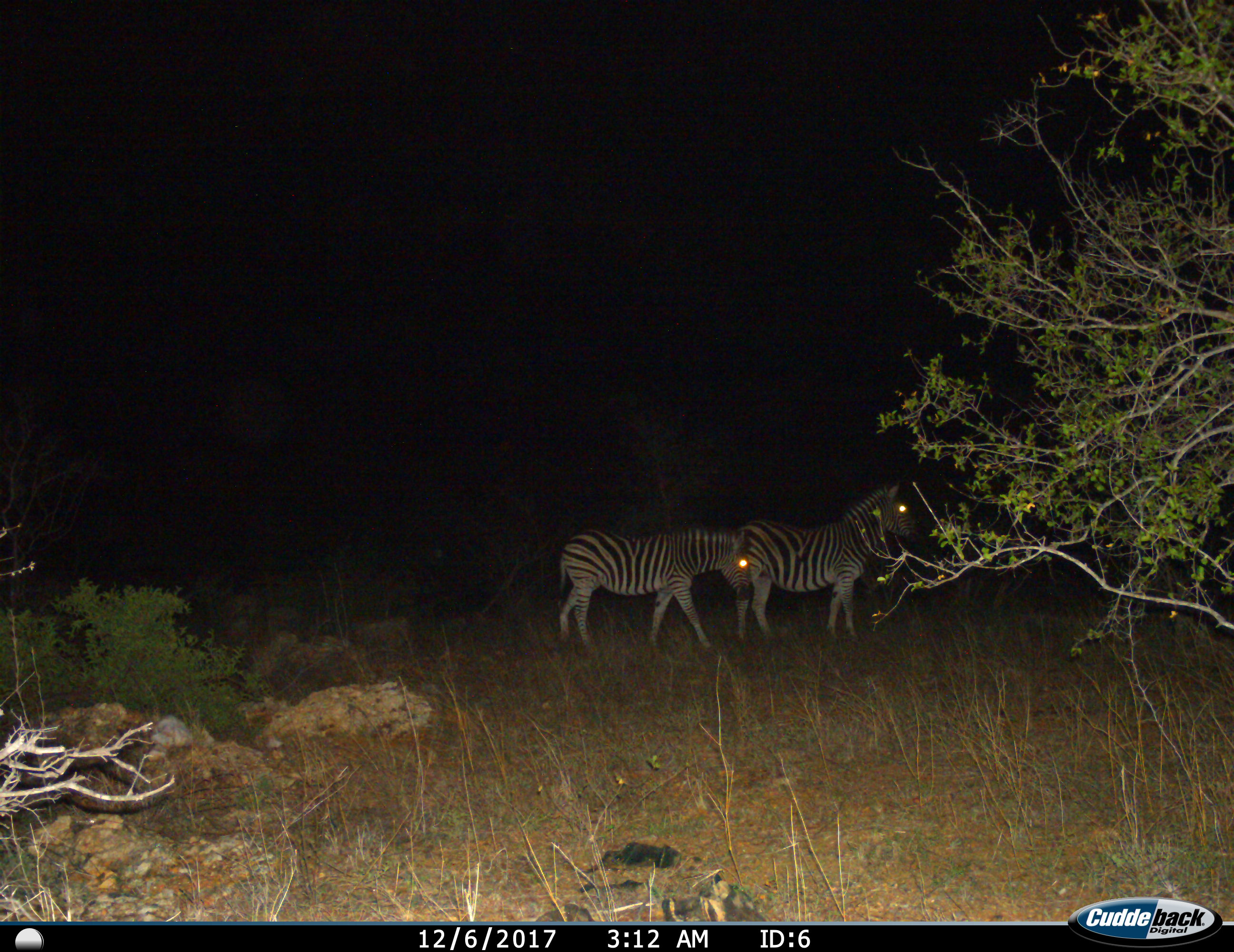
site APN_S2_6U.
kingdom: Animalia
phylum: Chordata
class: Mammalia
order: Perissodactyla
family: Equidae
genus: Equus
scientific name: Equus quagga burchellii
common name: burchell's zebra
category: zebraburchells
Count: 2.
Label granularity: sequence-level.